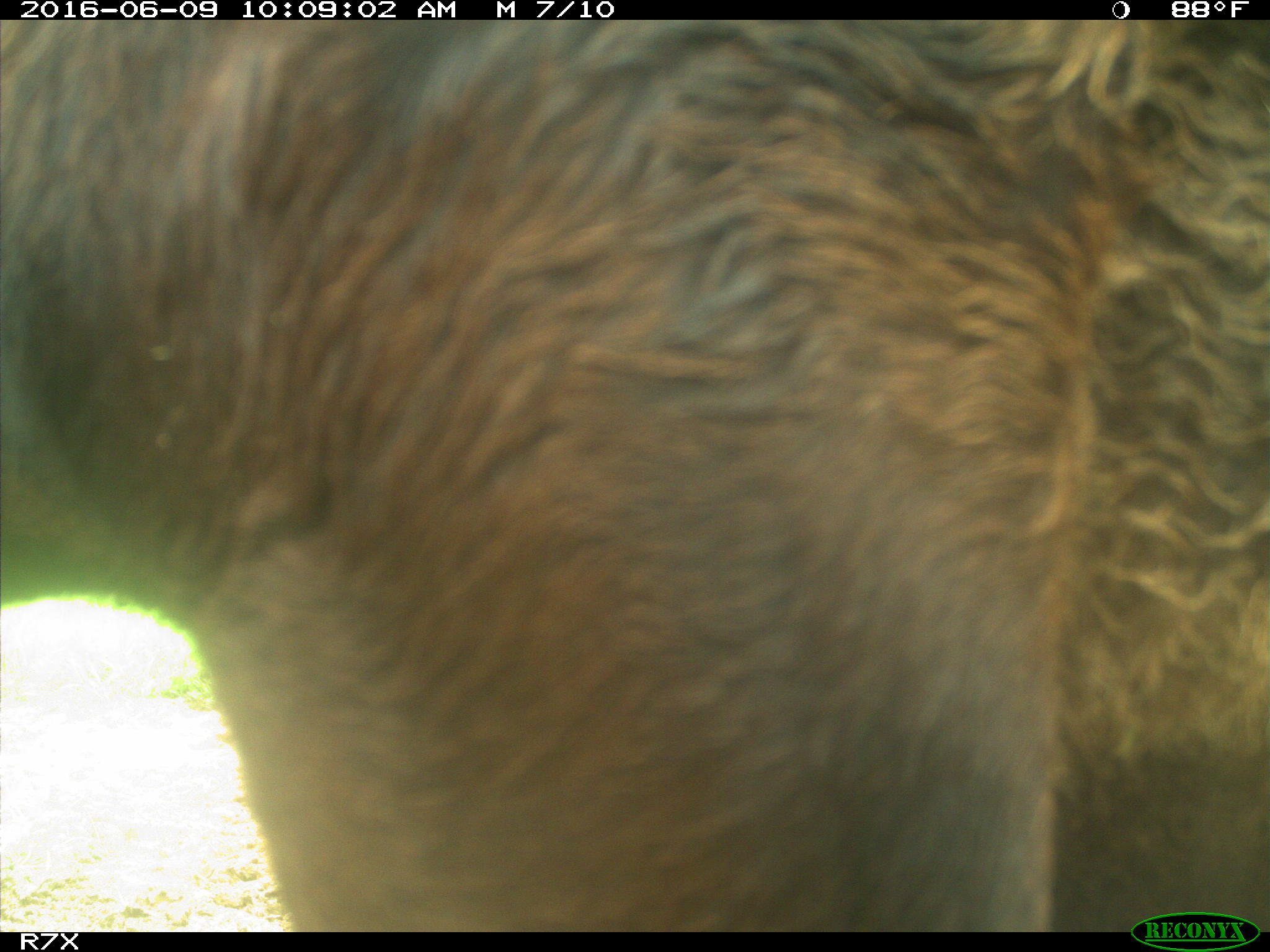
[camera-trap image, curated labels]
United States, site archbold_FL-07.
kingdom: Animalia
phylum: Chordata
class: Mammalia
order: Artiodactyla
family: Bovidae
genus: Bos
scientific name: Bos taurus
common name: domestic cow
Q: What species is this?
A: Bos taurus (domestic cow).